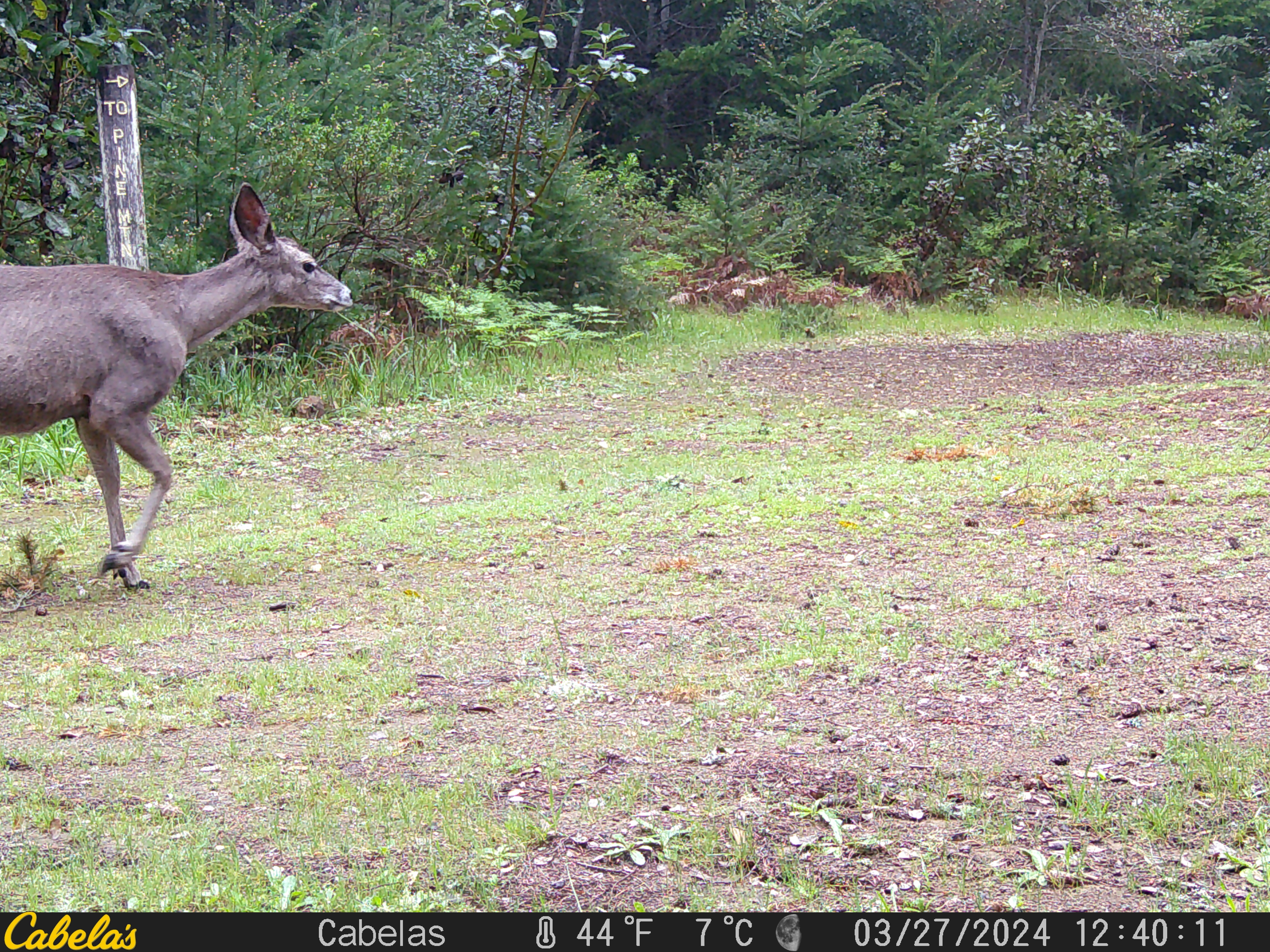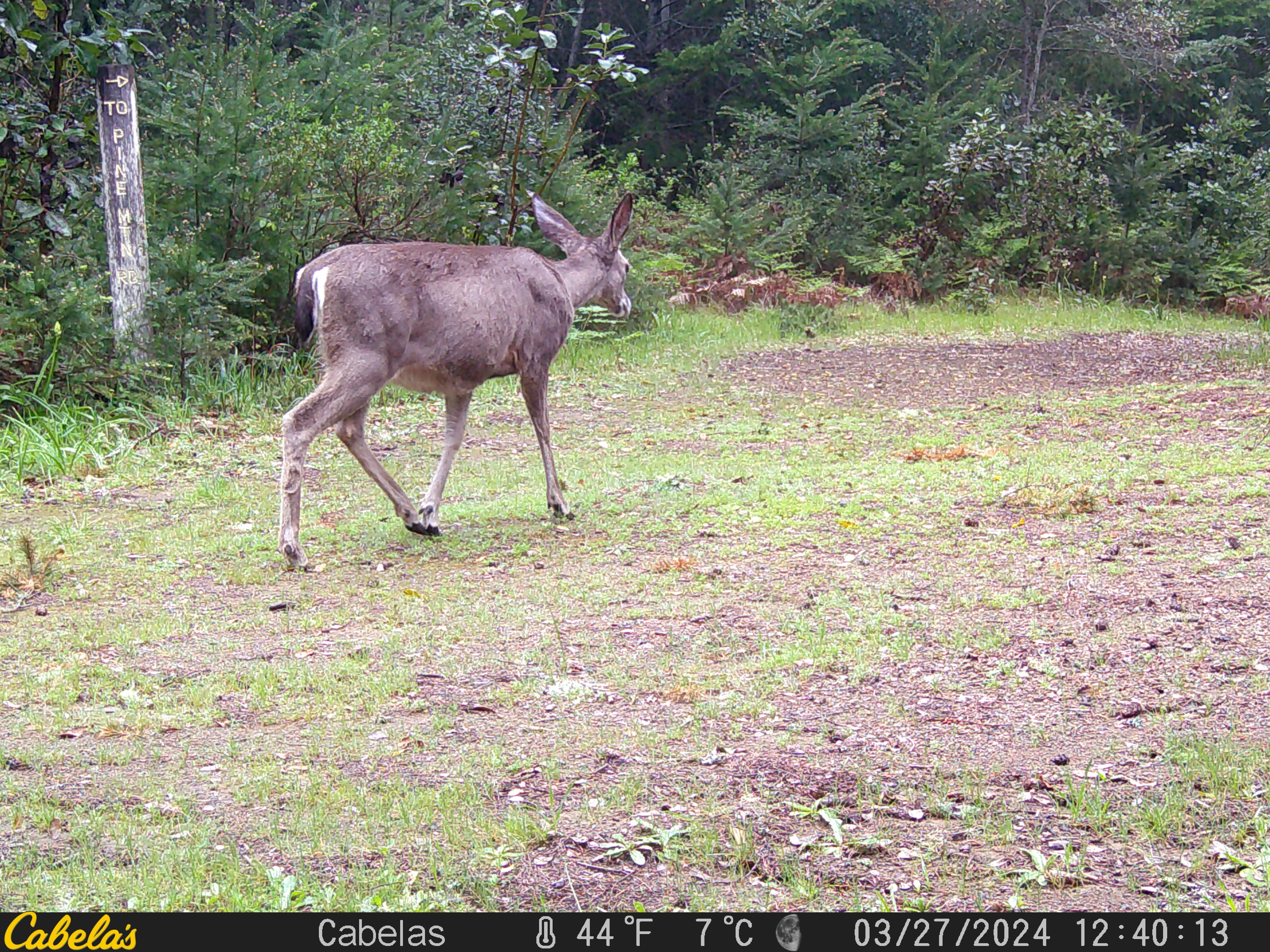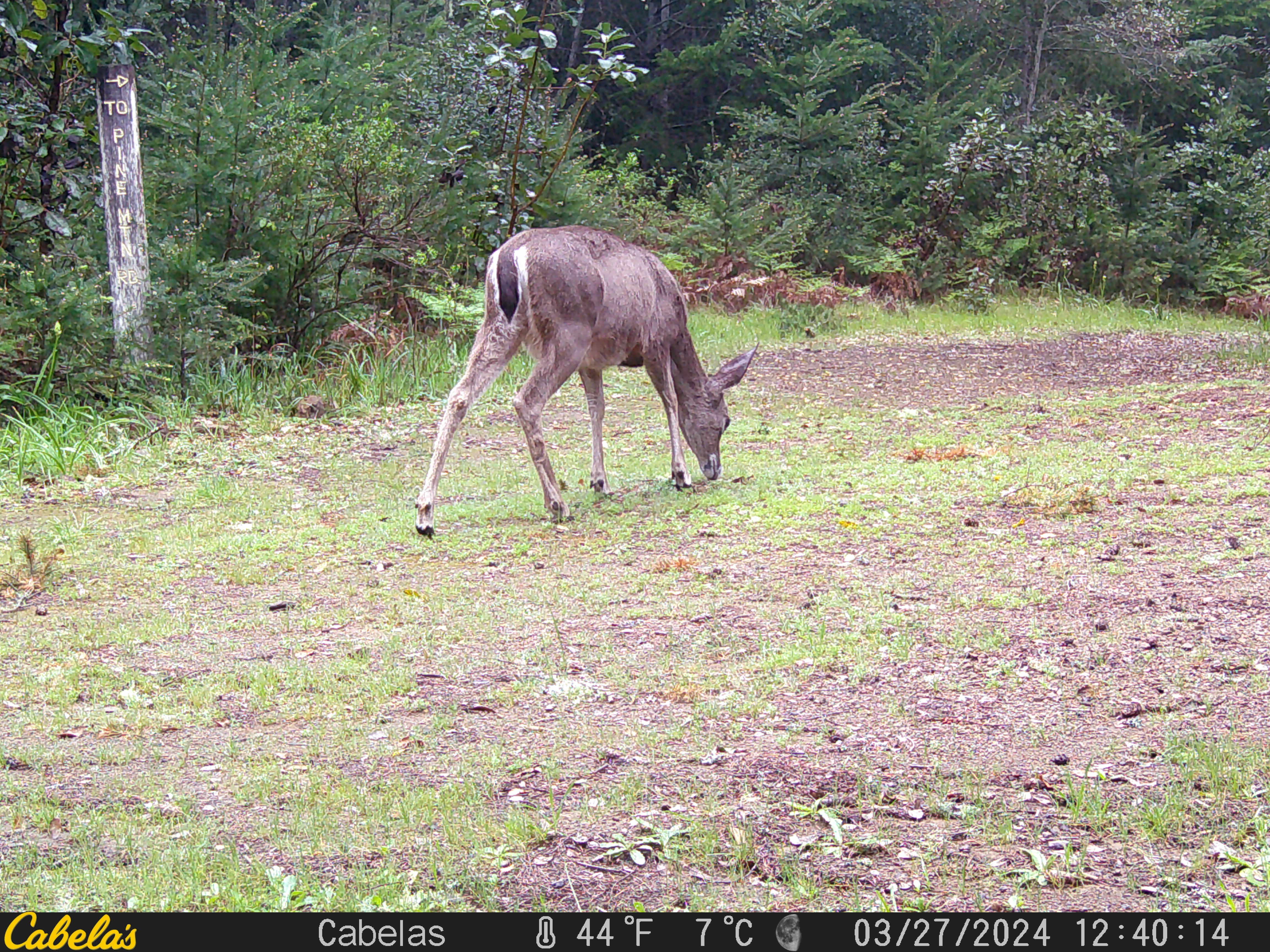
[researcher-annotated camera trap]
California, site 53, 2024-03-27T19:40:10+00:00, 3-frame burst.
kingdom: Animalia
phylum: Chordata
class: Mammalia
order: Artiodactyla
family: Cervidae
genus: Odocoileus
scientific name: Odocoileus hemionus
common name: mule deer